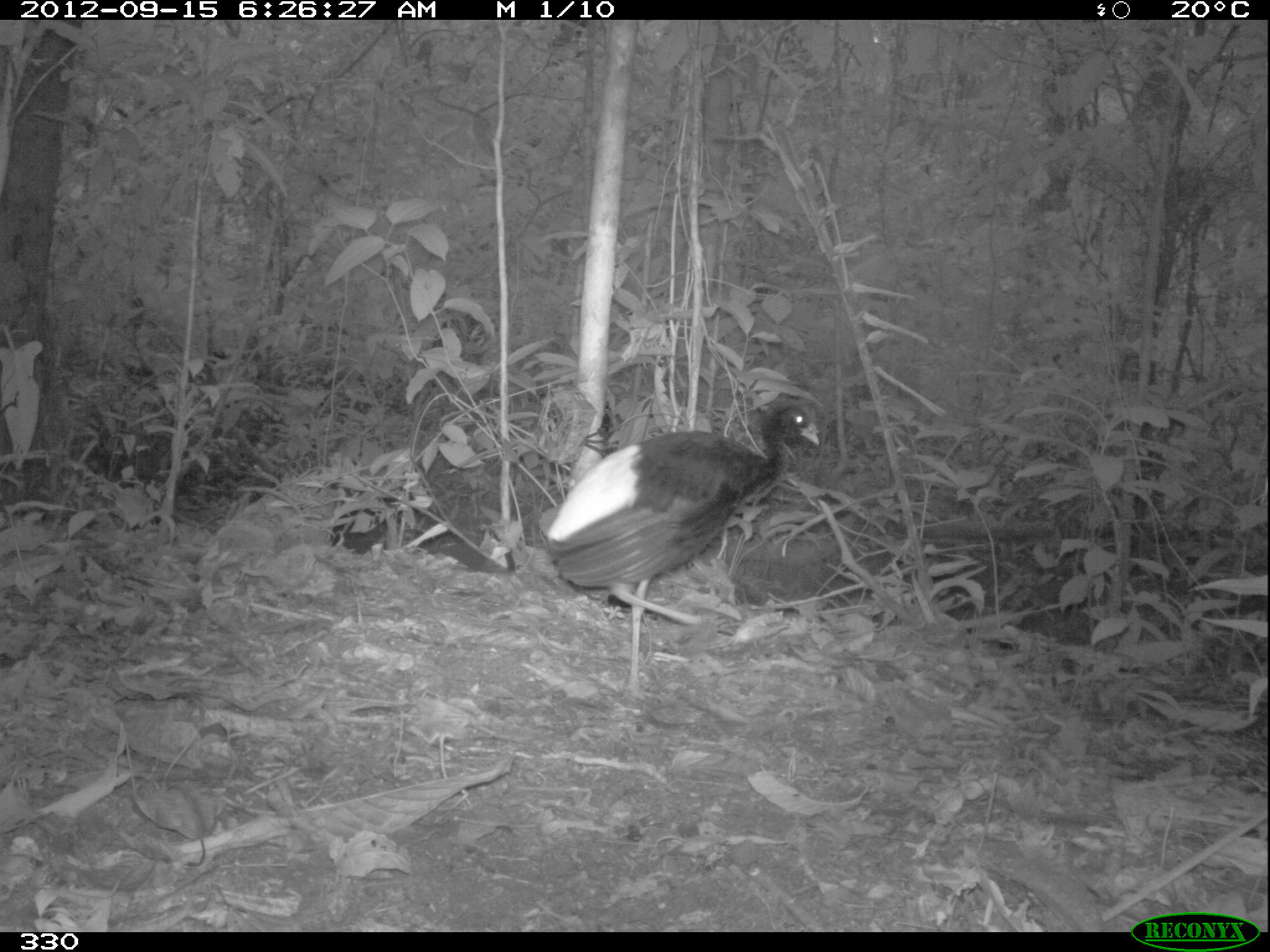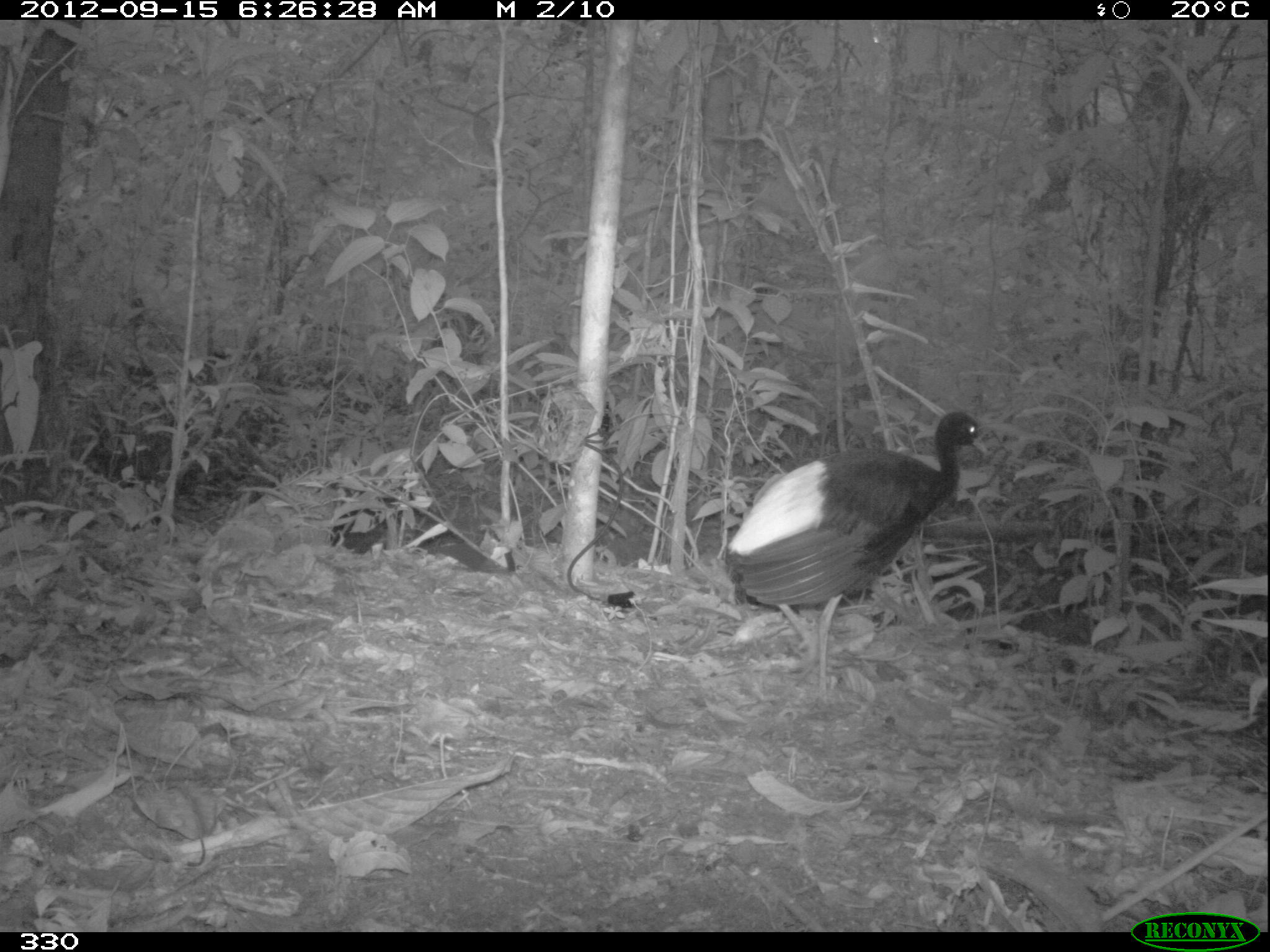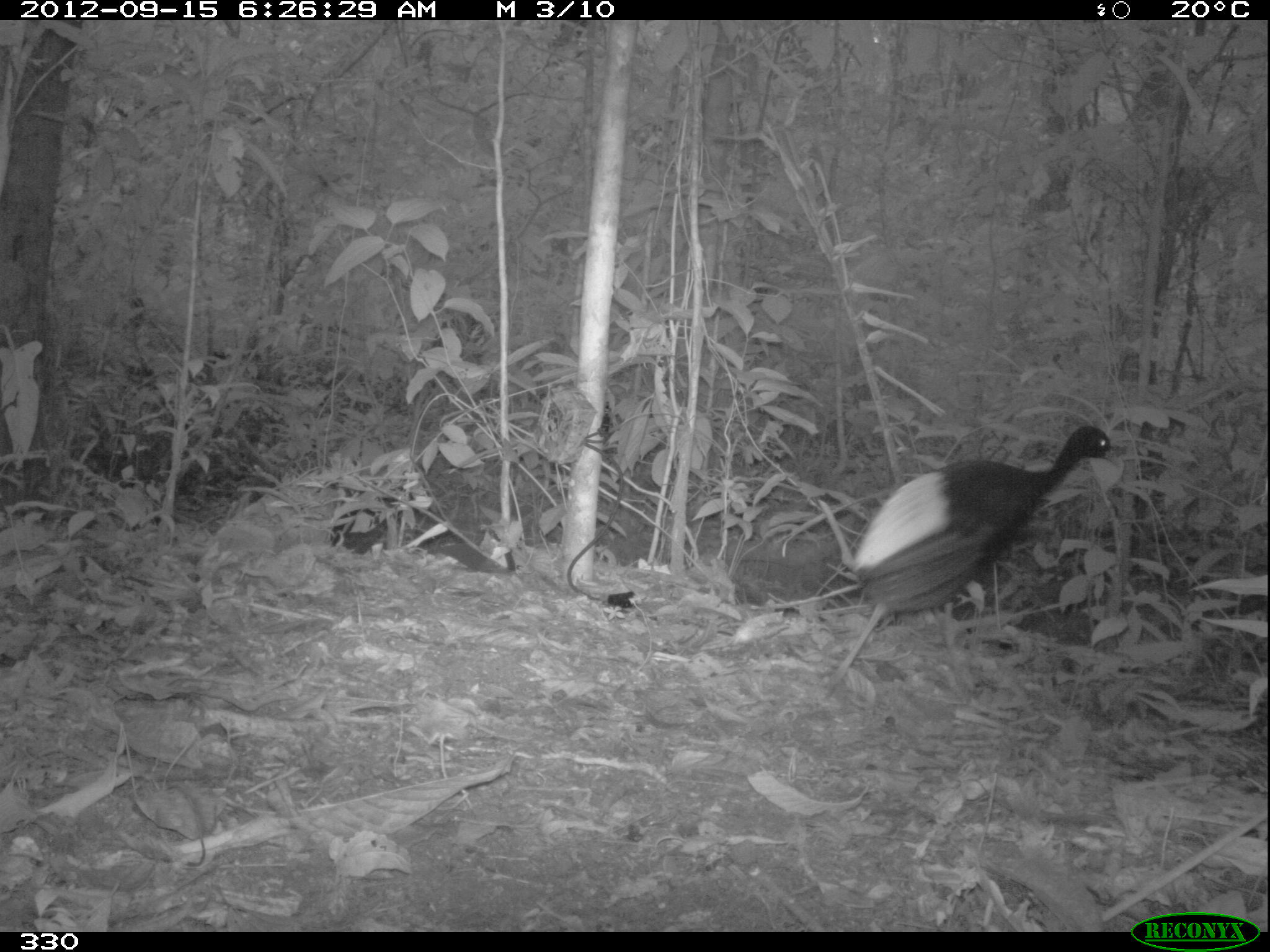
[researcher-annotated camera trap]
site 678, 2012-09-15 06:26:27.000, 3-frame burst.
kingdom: Animalia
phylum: Chordata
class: Aves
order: Gruiformes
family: Psophiidae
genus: Psophia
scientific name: Psophia leucoptera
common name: pale-winged trumpeter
Psophia leucoptera (pale-winged trumpeter).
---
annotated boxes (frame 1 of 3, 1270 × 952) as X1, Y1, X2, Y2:
psophia leucoptera: 538, 398, 821, 700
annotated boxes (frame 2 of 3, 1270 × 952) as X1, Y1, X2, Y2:
psophia leucoptera: 720, 409, 988, 710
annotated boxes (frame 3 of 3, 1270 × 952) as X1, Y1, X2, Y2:
psophia leucoptera: 814, 423, 1123, 708